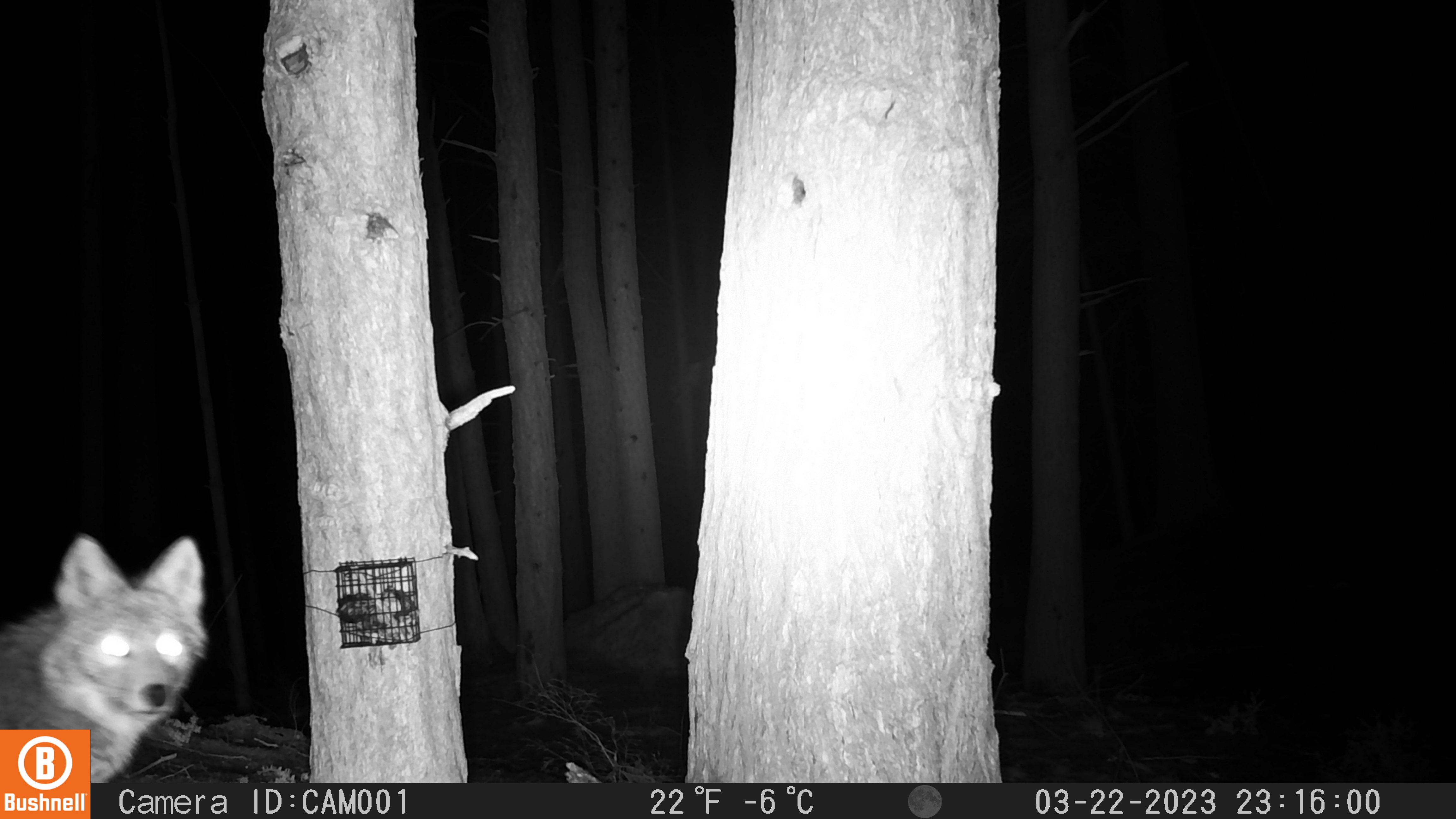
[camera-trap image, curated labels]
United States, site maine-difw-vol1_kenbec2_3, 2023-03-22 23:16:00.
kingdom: Animalia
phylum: Chordata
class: Mammalia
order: Carnivora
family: Canidae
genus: Canis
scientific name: Canis latrans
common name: coyote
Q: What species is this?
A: Coyote (Canis latrans).